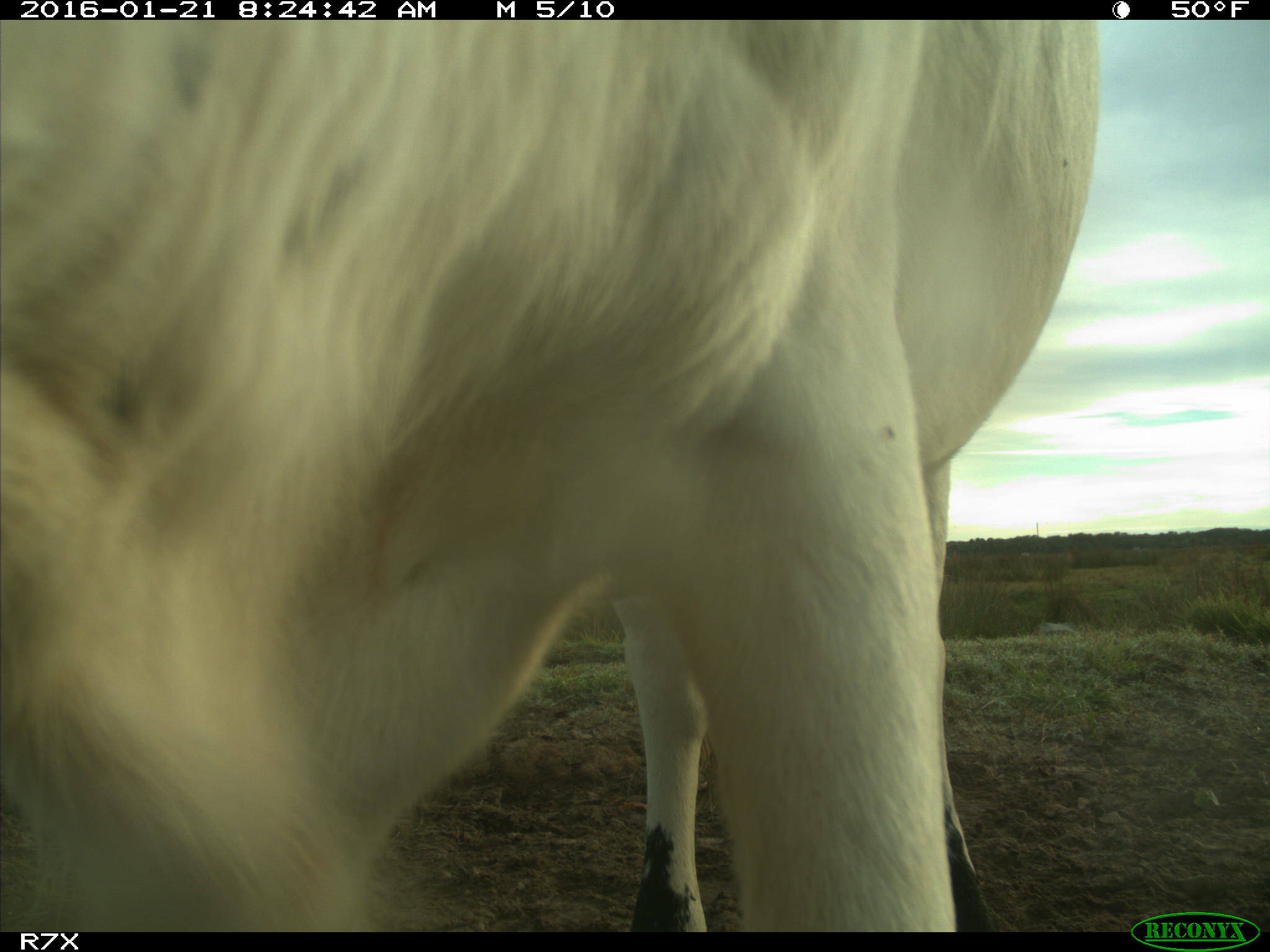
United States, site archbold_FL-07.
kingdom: Animalia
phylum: Chordata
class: Mammalia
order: Artiodactyla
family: Bovidae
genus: Bos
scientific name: Bos taurus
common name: domestic cow